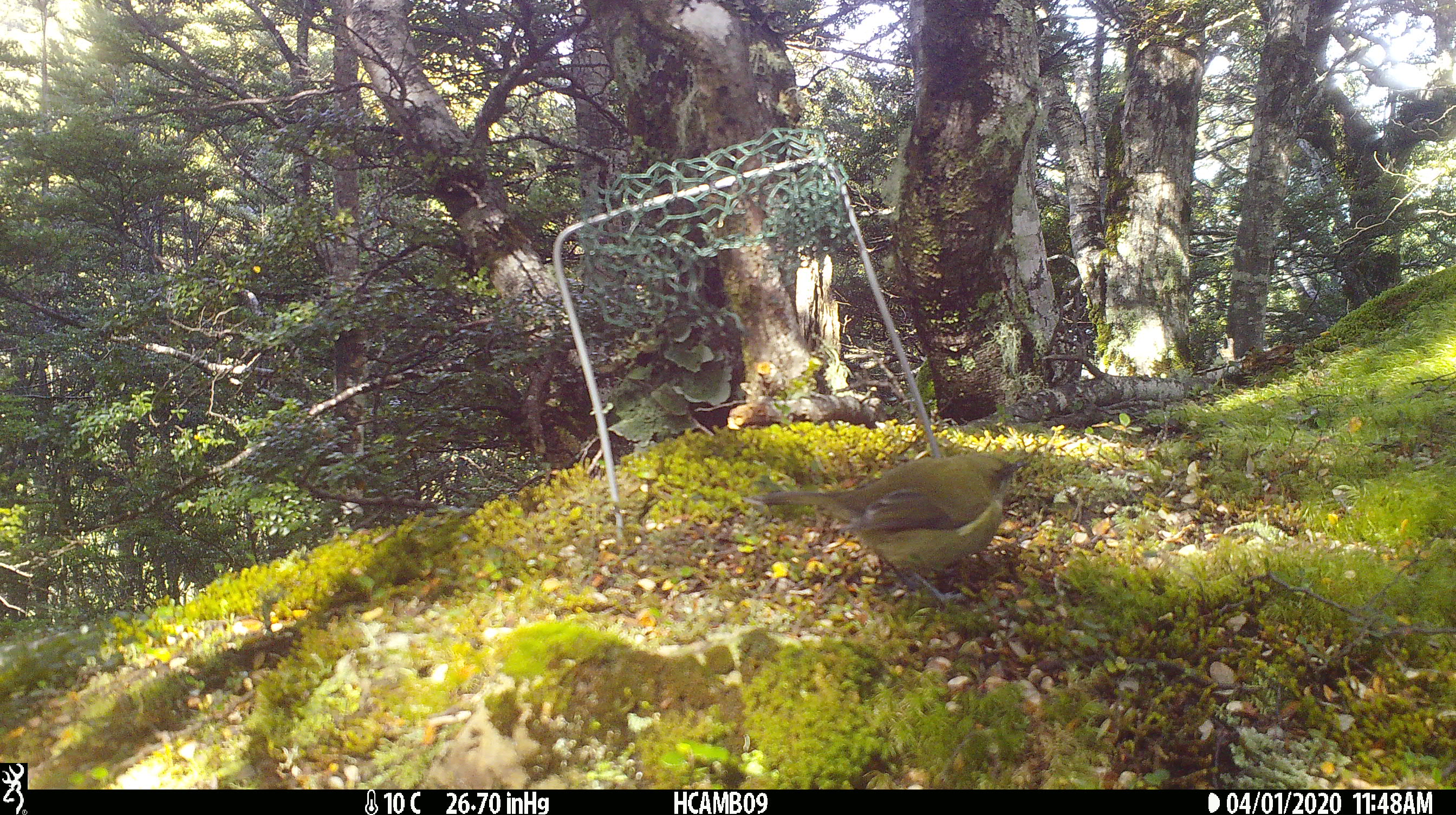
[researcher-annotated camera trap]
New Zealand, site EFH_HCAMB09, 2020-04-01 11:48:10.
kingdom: Animalia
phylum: Chordata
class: Aves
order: Passeriformes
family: Meliphagidae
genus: Anthornis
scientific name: Anthornis melanura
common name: new zealand bellbird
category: bellbird